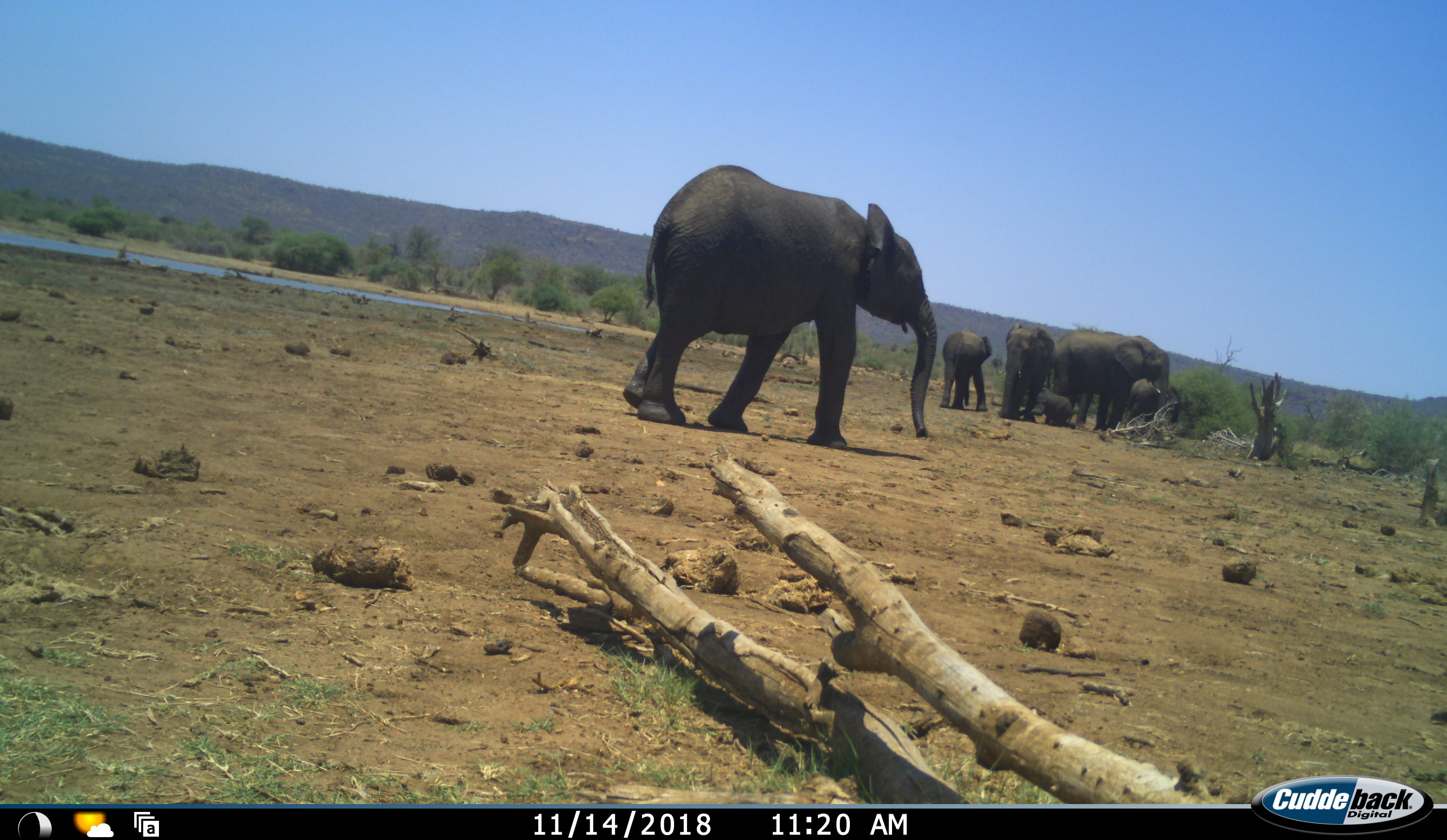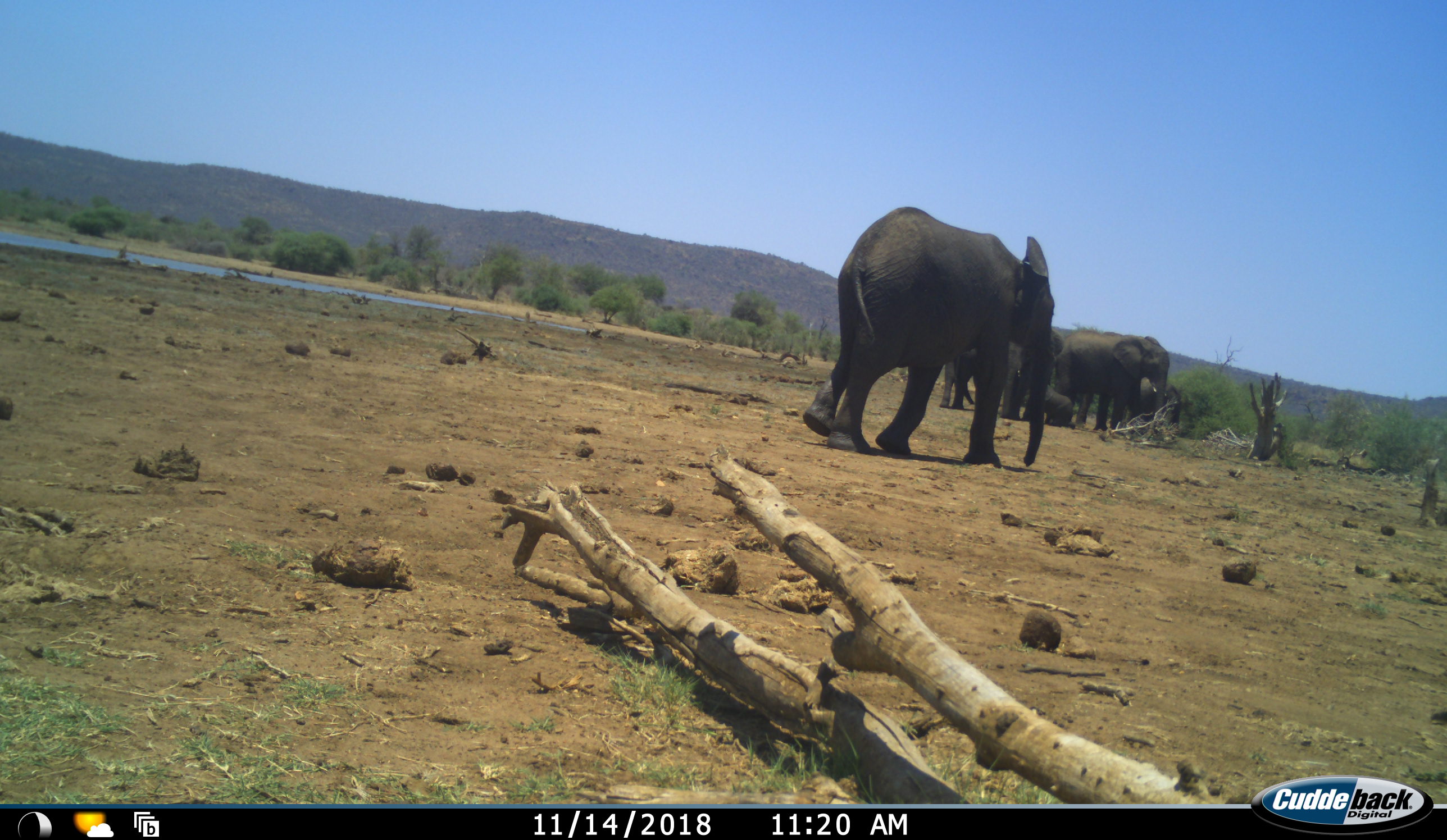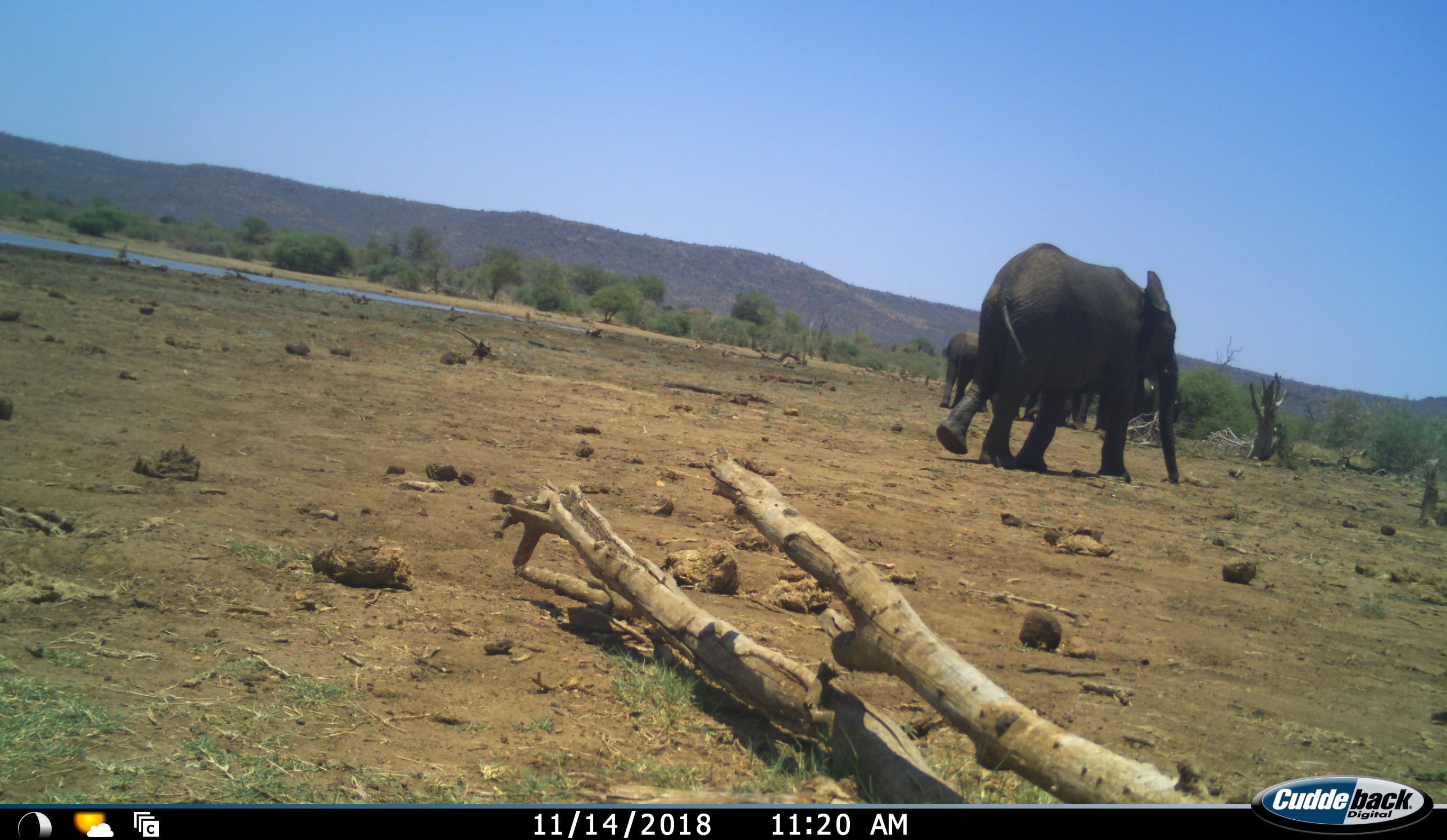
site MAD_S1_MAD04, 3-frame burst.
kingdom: Animalia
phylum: Chordata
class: Mammalia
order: Proboscidea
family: Elephantidae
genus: Loxodonta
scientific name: Loxodonta africana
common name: african bush elephant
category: elephant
Elephant (african bush elephant) (Loxodonta africana), count 6. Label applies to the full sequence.